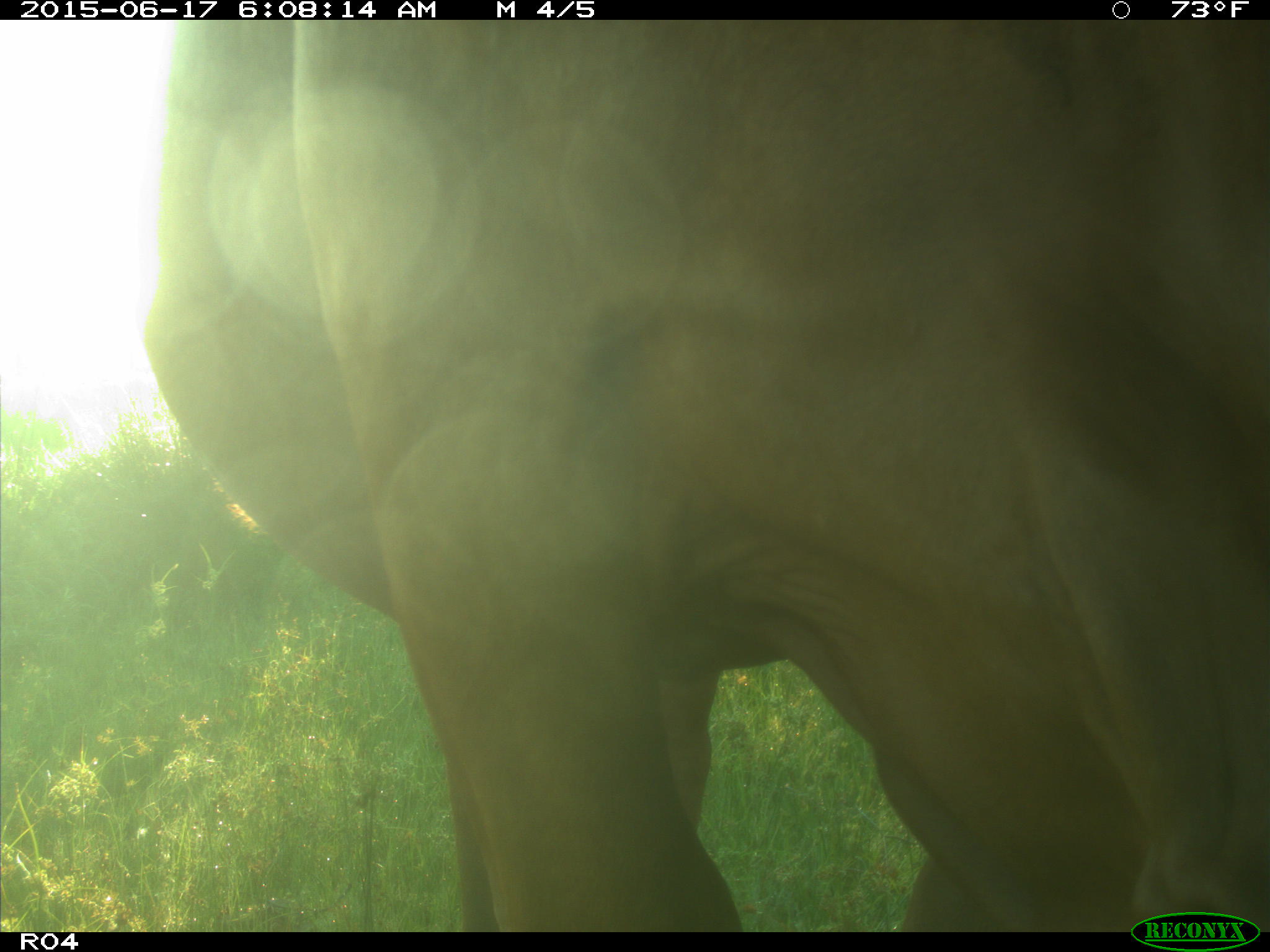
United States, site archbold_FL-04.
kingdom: Animalia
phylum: Chordata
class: Mammalia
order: Artiodactyla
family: Bovidae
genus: Bos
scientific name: Bos taurus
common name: domestic cow